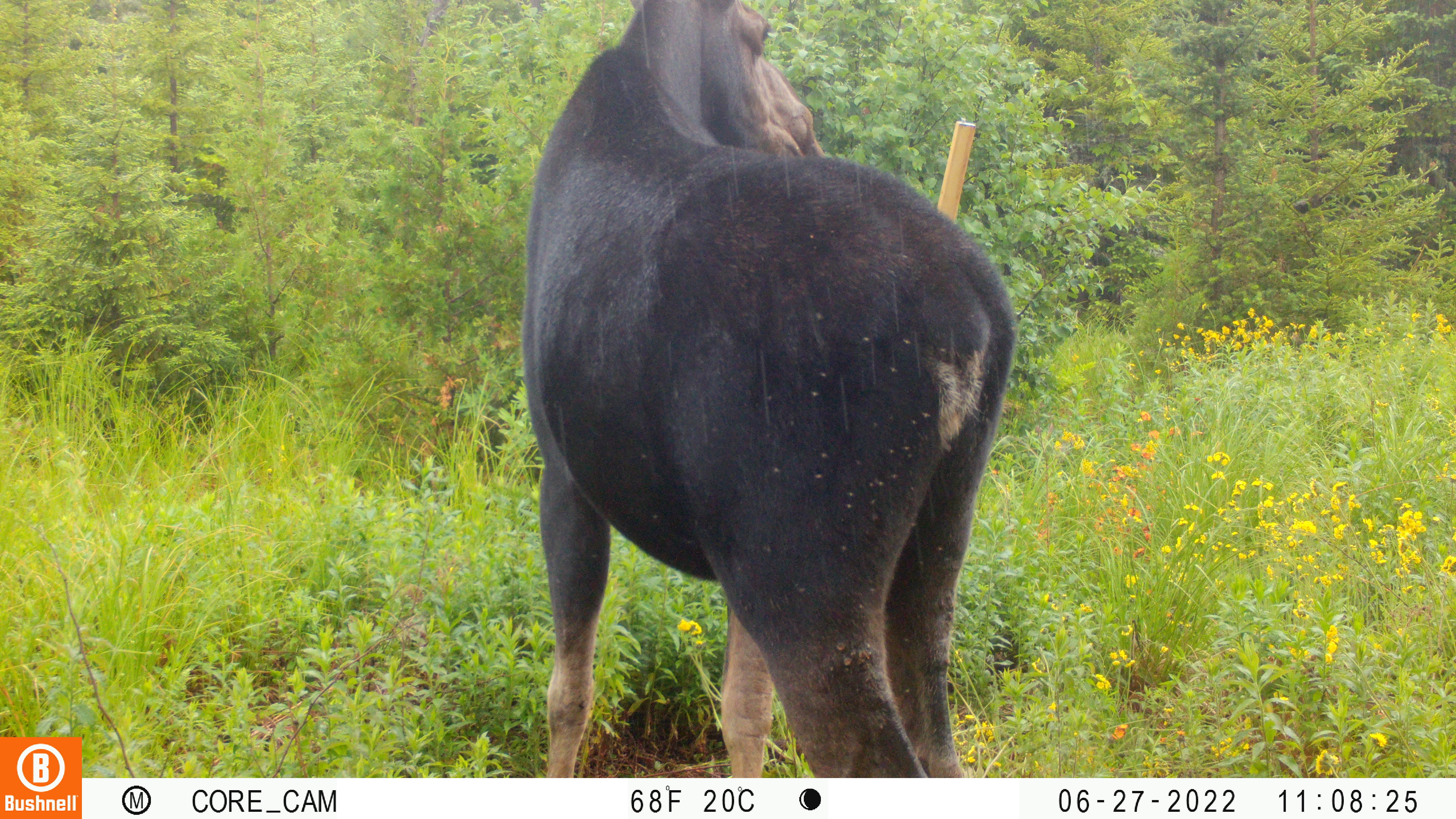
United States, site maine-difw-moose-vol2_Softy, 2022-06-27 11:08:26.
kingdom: Animalia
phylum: Chordata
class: Mammalia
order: Artiodactyla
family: Cervidae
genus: Alces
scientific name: Alces alces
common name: moose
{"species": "moose (Alces alces)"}